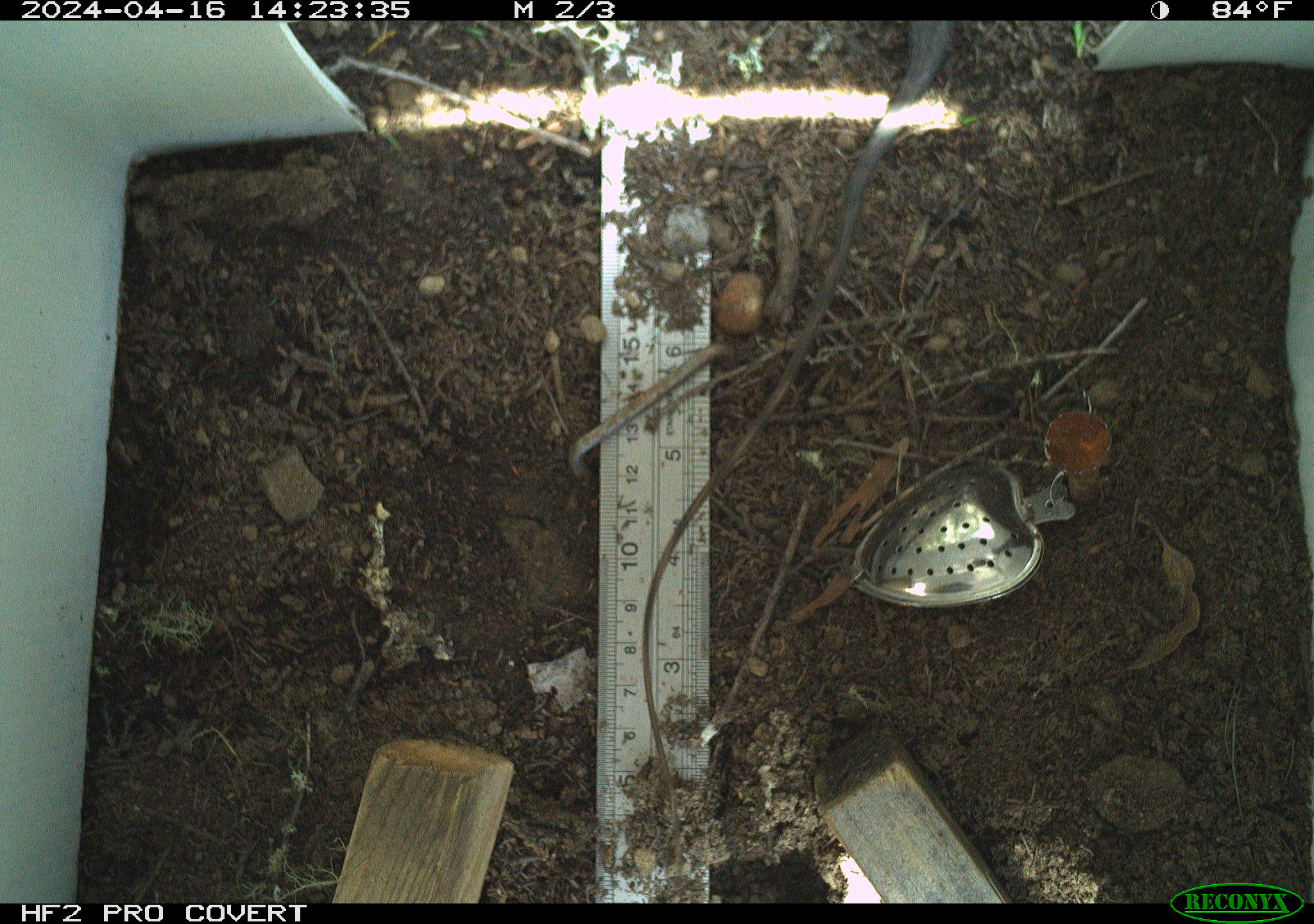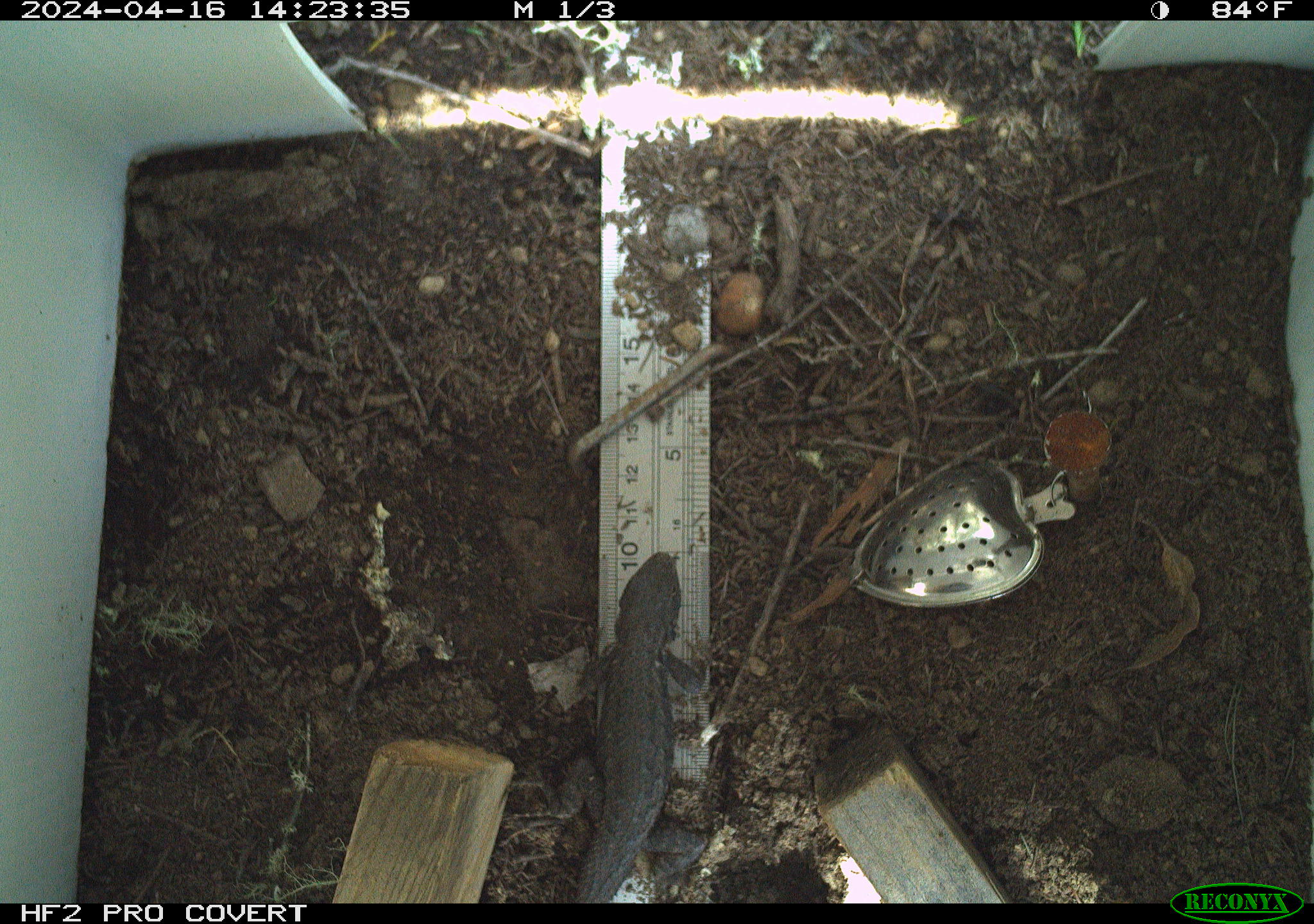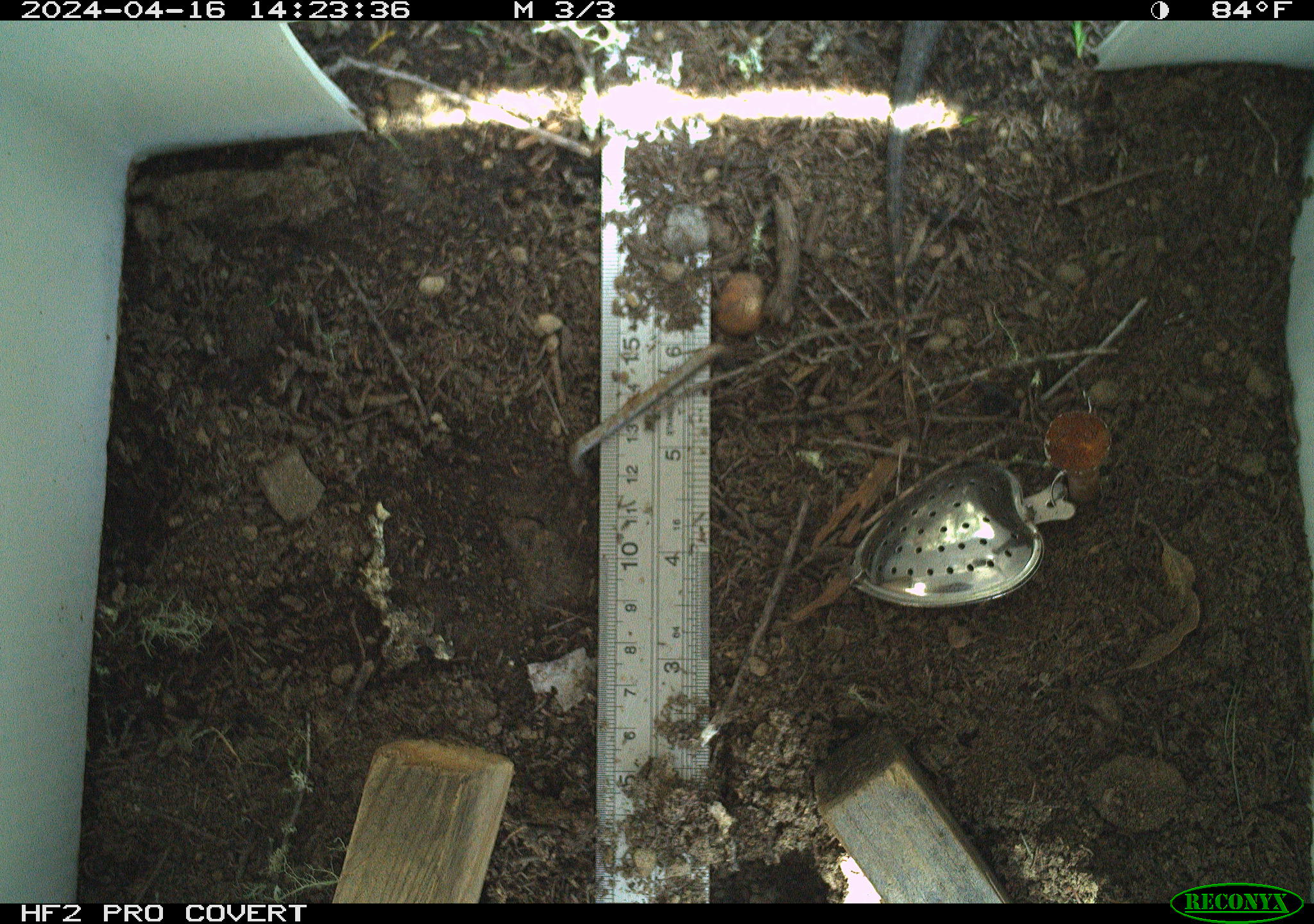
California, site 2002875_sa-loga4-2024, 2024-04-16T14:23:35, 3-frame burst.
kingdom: Animalia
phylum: Chordata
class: Reptilia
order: Squamata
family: Phrynosomatidae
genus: Sceloporus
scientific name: Sceloporus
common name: spiny lizards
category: sceloporus species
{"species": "sceloporus species (spiny lizards) (Sceloporus)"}